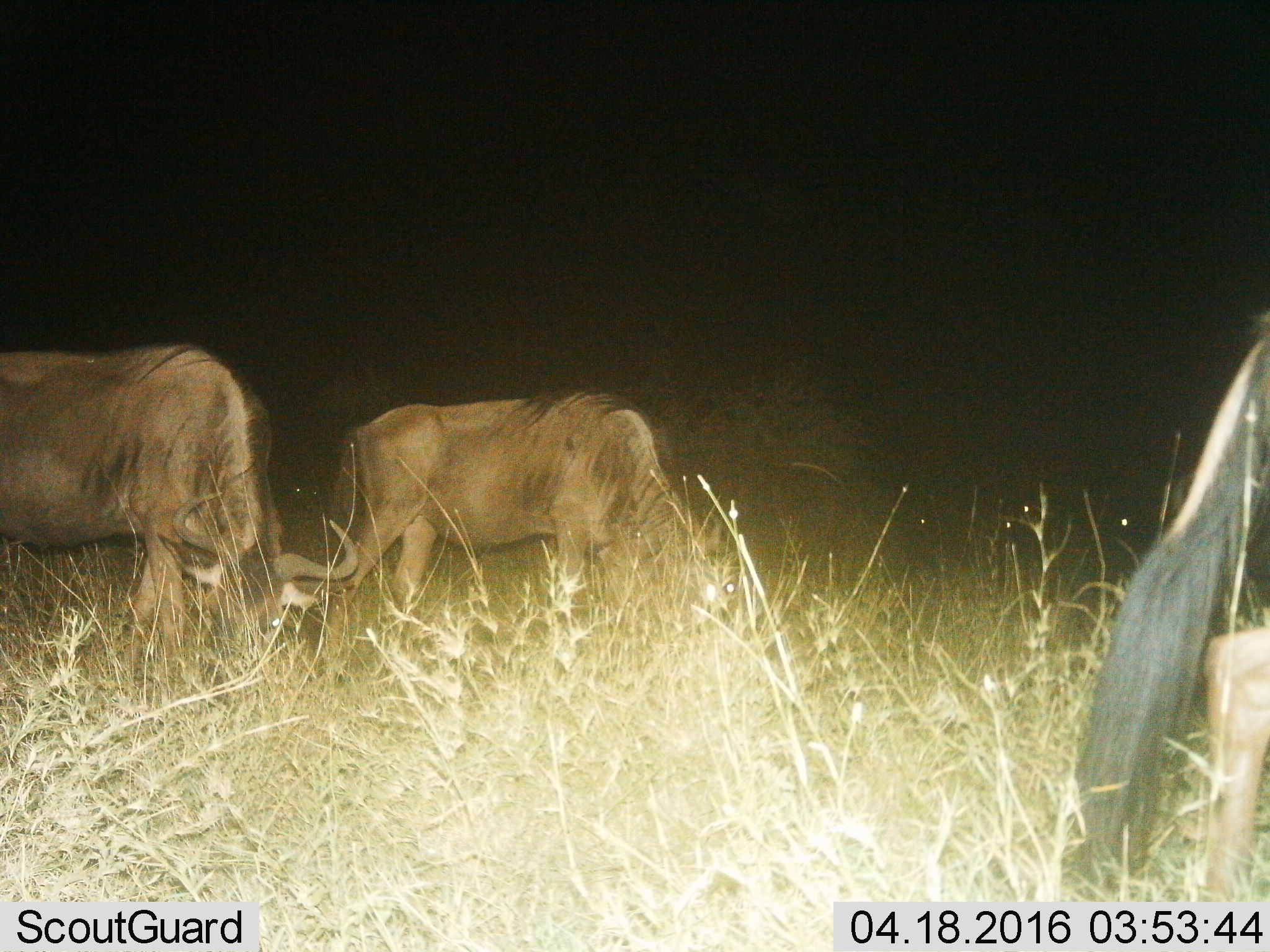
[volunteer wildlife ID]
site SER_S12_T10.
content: unidentified animal